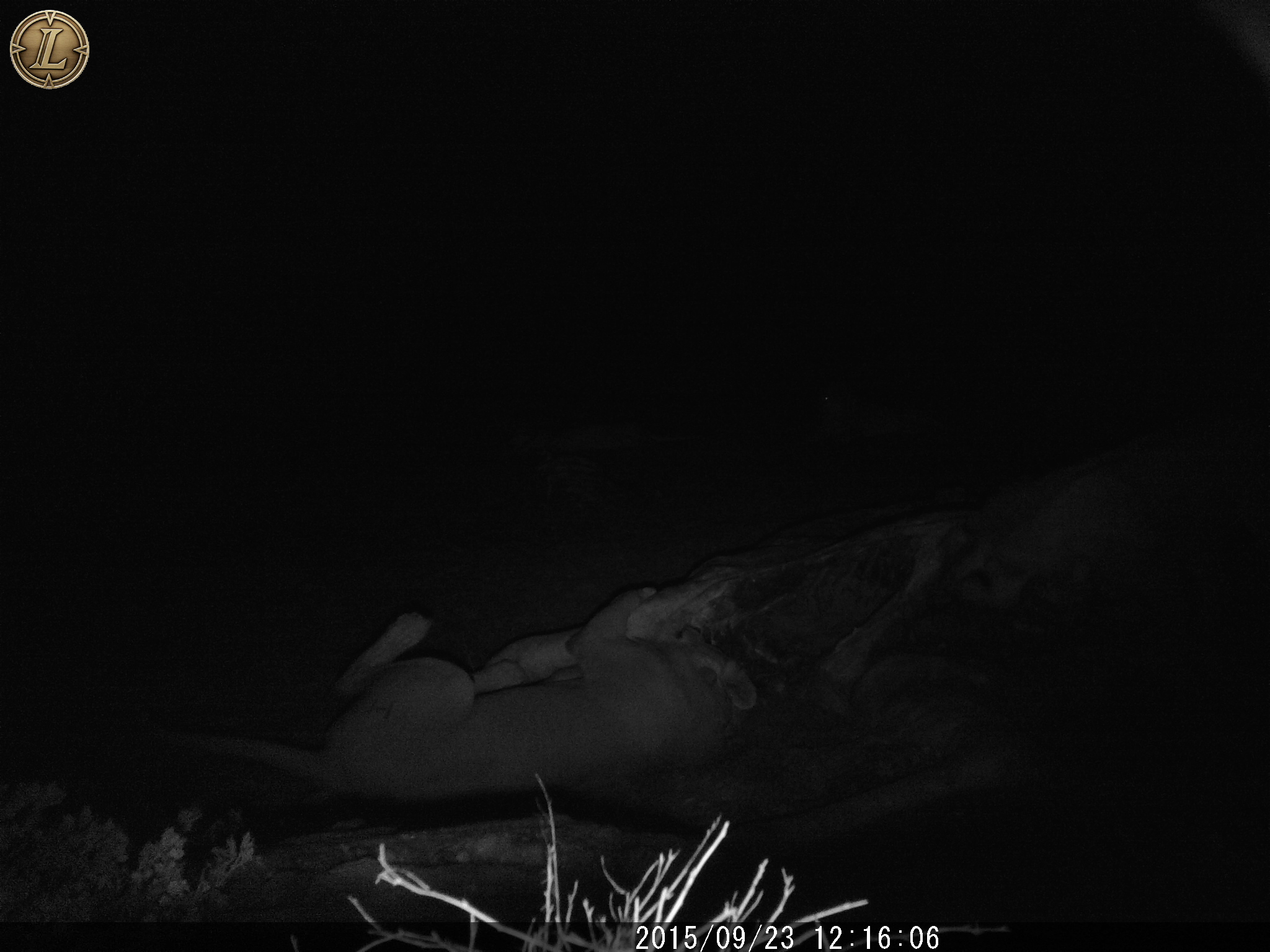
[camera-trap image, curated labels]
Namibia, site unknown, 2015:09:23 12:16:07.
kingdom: Animalia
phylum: Chordata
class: Mammalia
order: Carnivora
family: Felidae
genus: Panthera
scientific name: Panthera leo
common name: lion